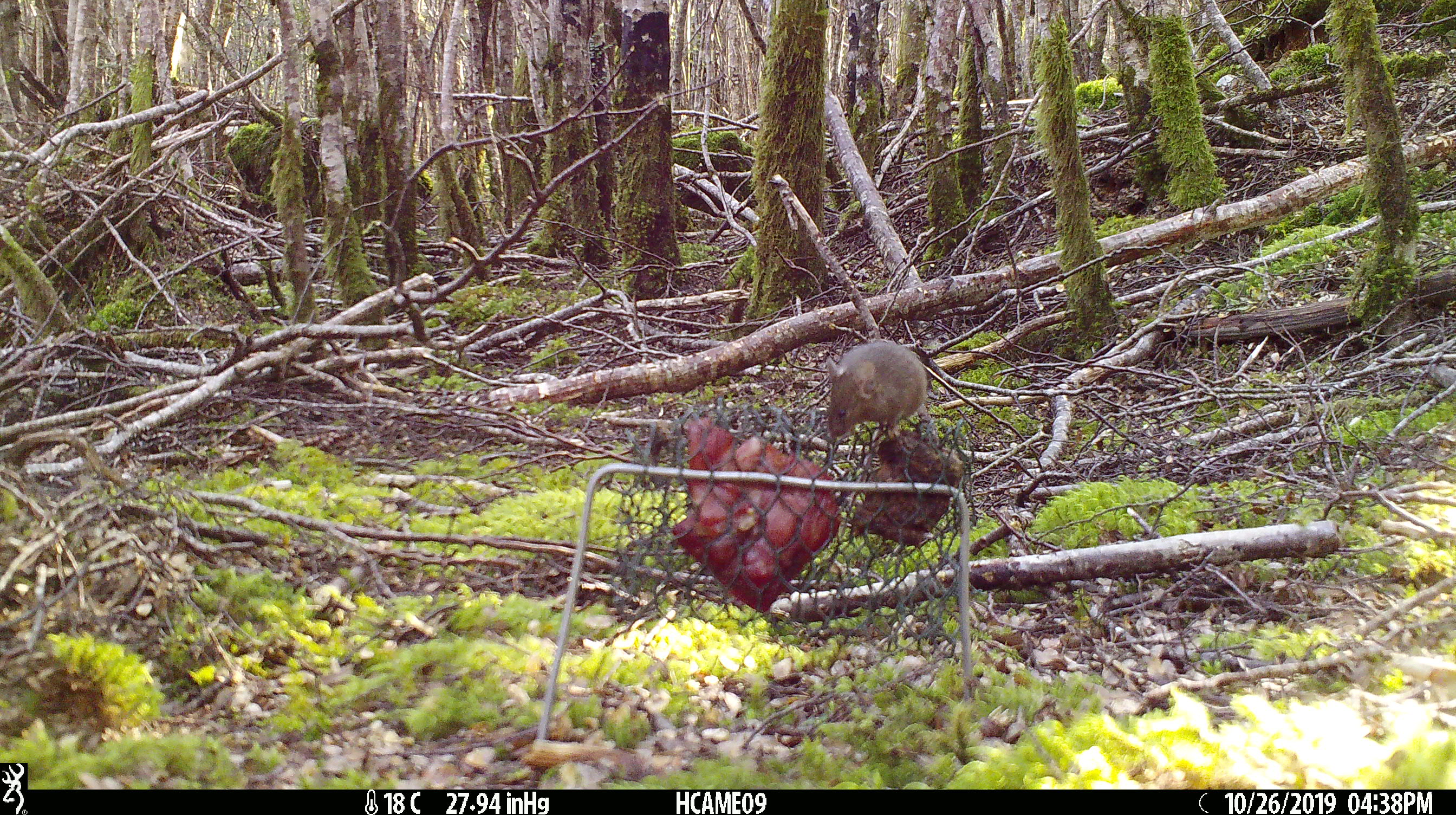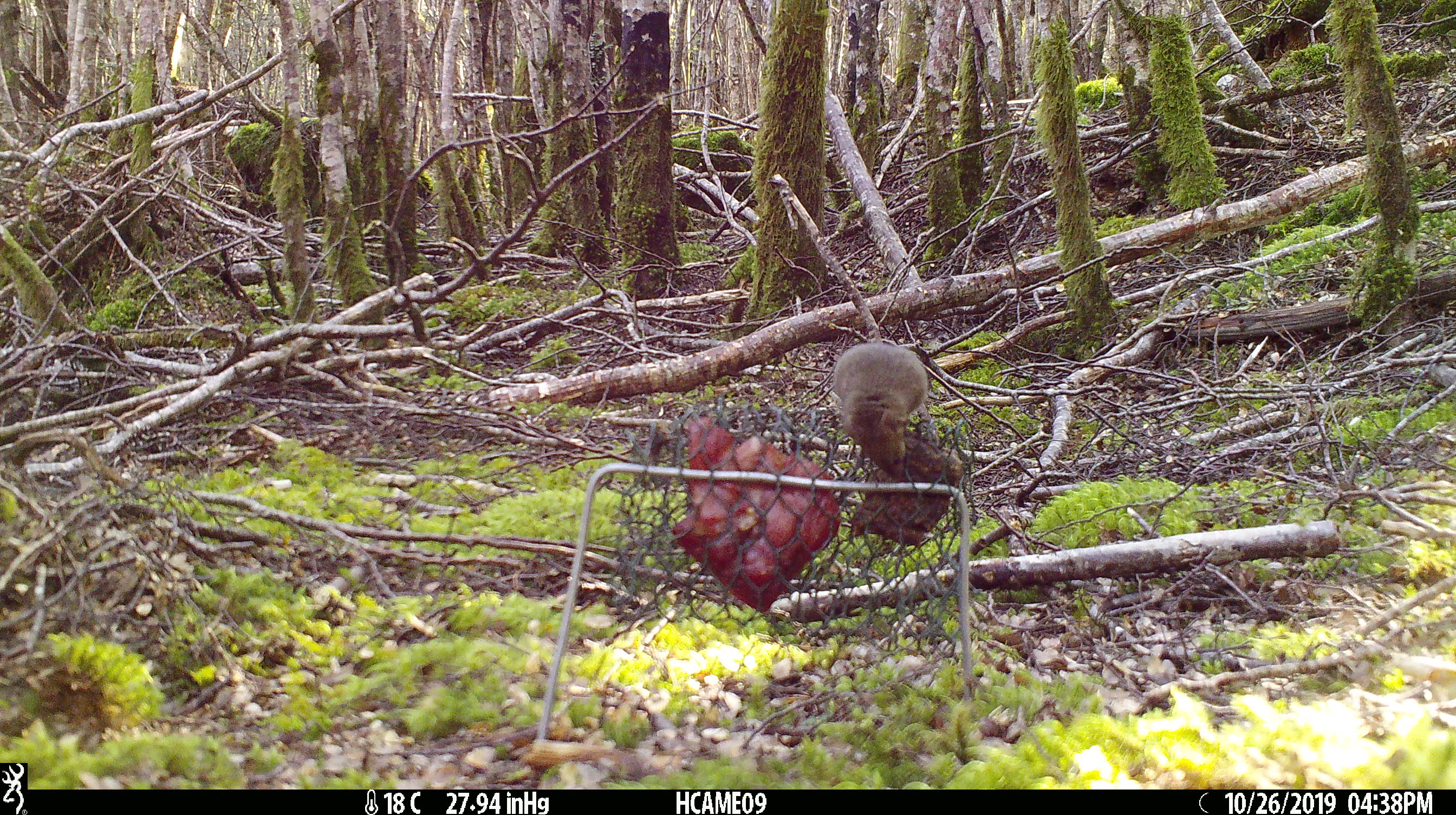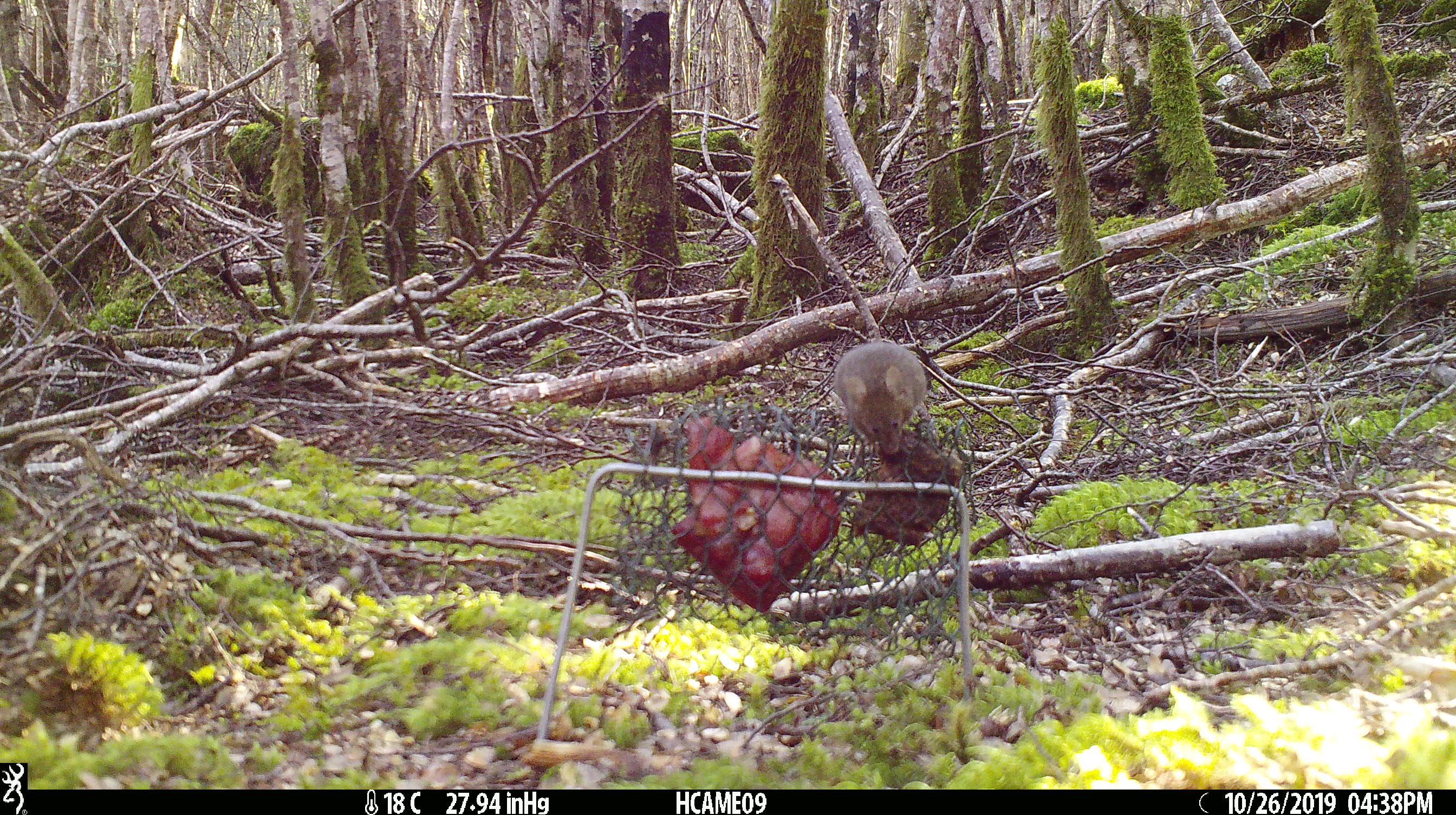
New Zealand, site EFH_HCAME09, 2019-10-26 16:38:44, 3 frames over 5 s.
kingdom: Animalia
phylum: Chordata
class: Mammalia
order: Rodentia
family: Muridae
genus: Mus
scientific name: Mus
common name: mouse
Mouse (Mus).